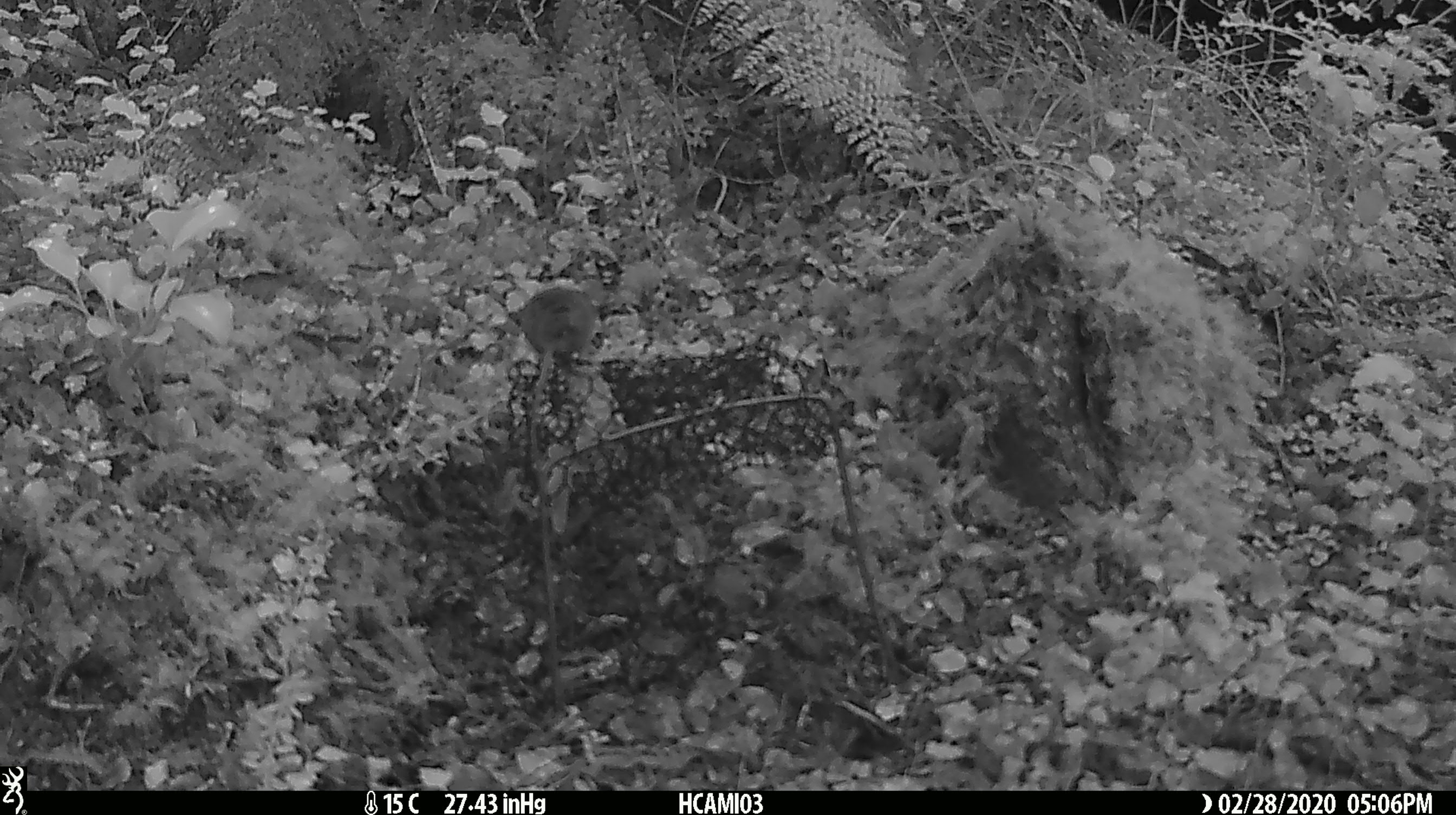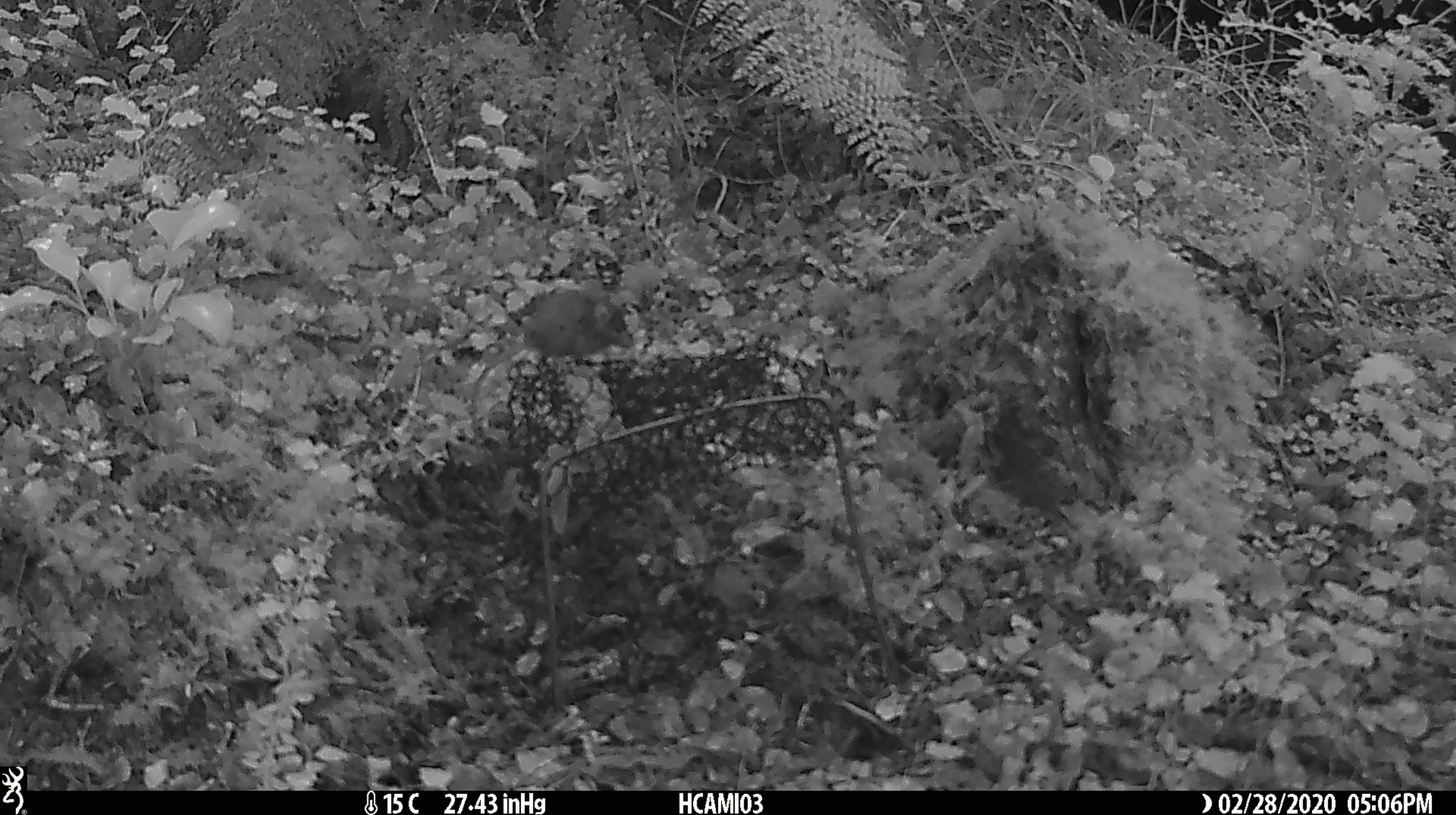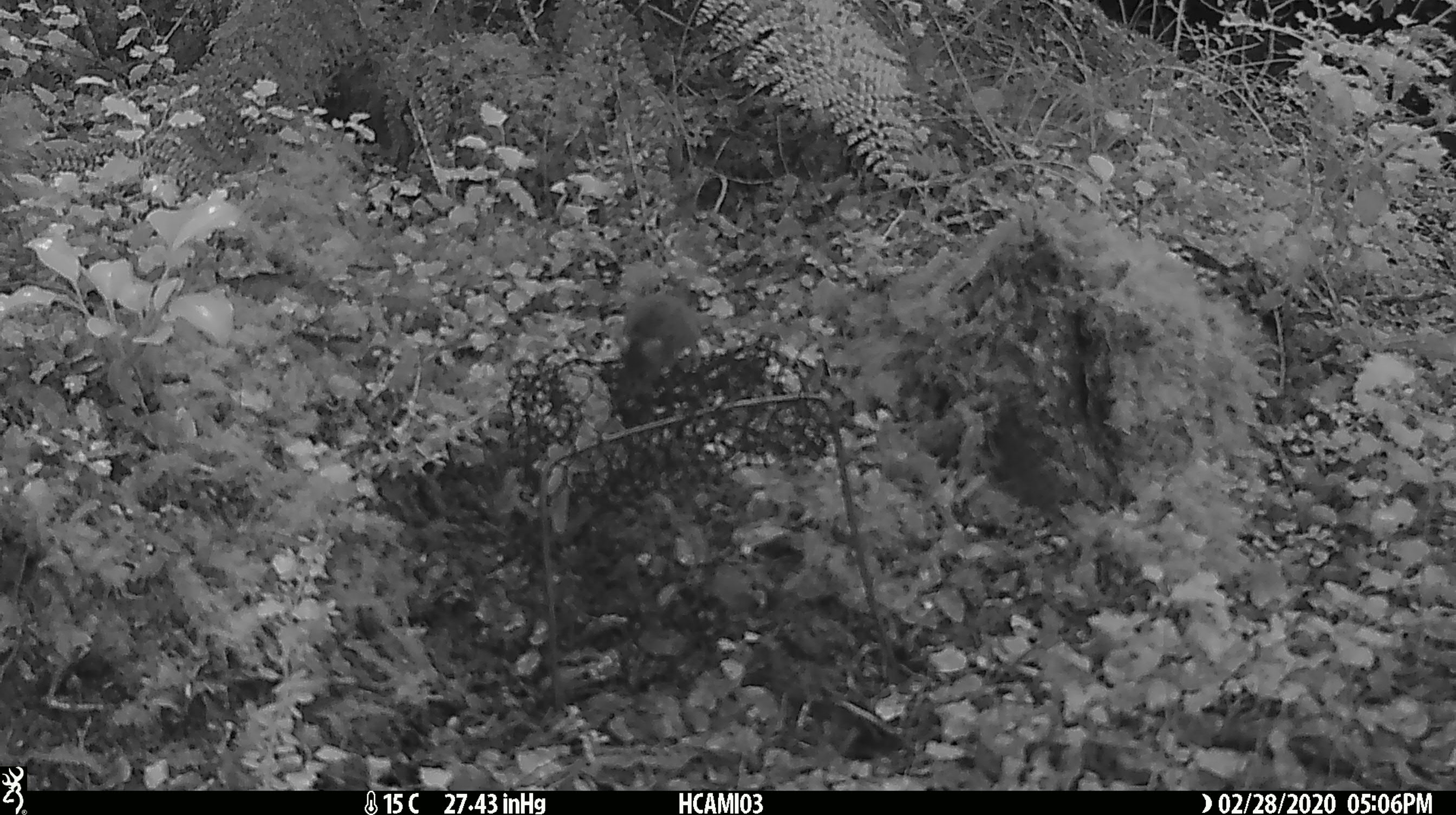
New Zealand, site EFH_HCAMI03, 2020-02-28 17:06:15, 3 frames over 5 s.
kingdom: Animalia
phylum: Chordata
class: Mammalia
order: Rodentia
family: Muridae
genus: Mus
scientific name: Mus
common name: mouse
Mouse (Mus).